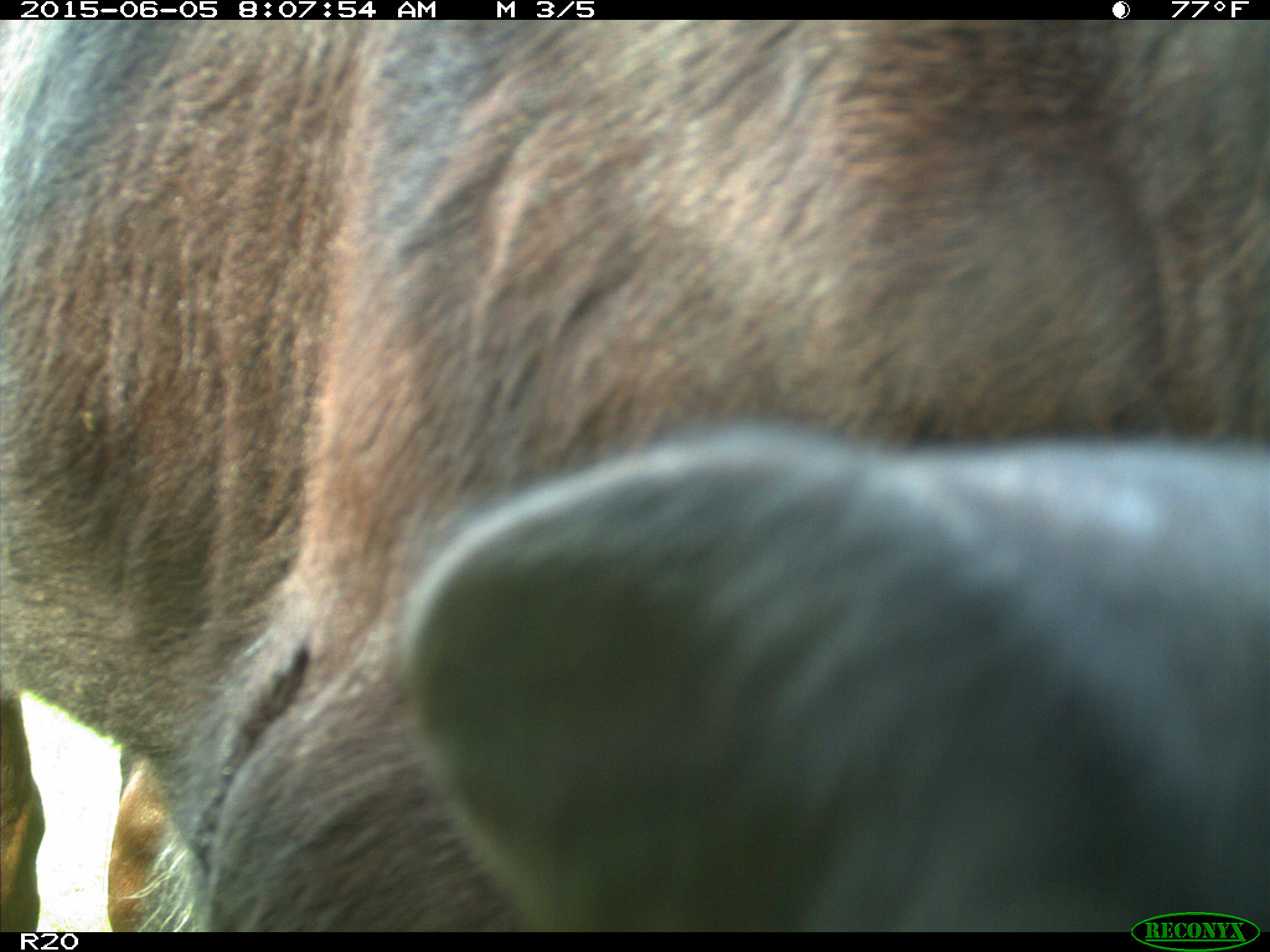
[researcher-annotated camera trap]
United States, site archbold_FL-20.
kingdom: Animalia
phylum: Chordata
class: Mammalia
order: Artiodactyla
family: Bovidae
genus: Bos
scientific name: Bos taurus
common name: domestic cow